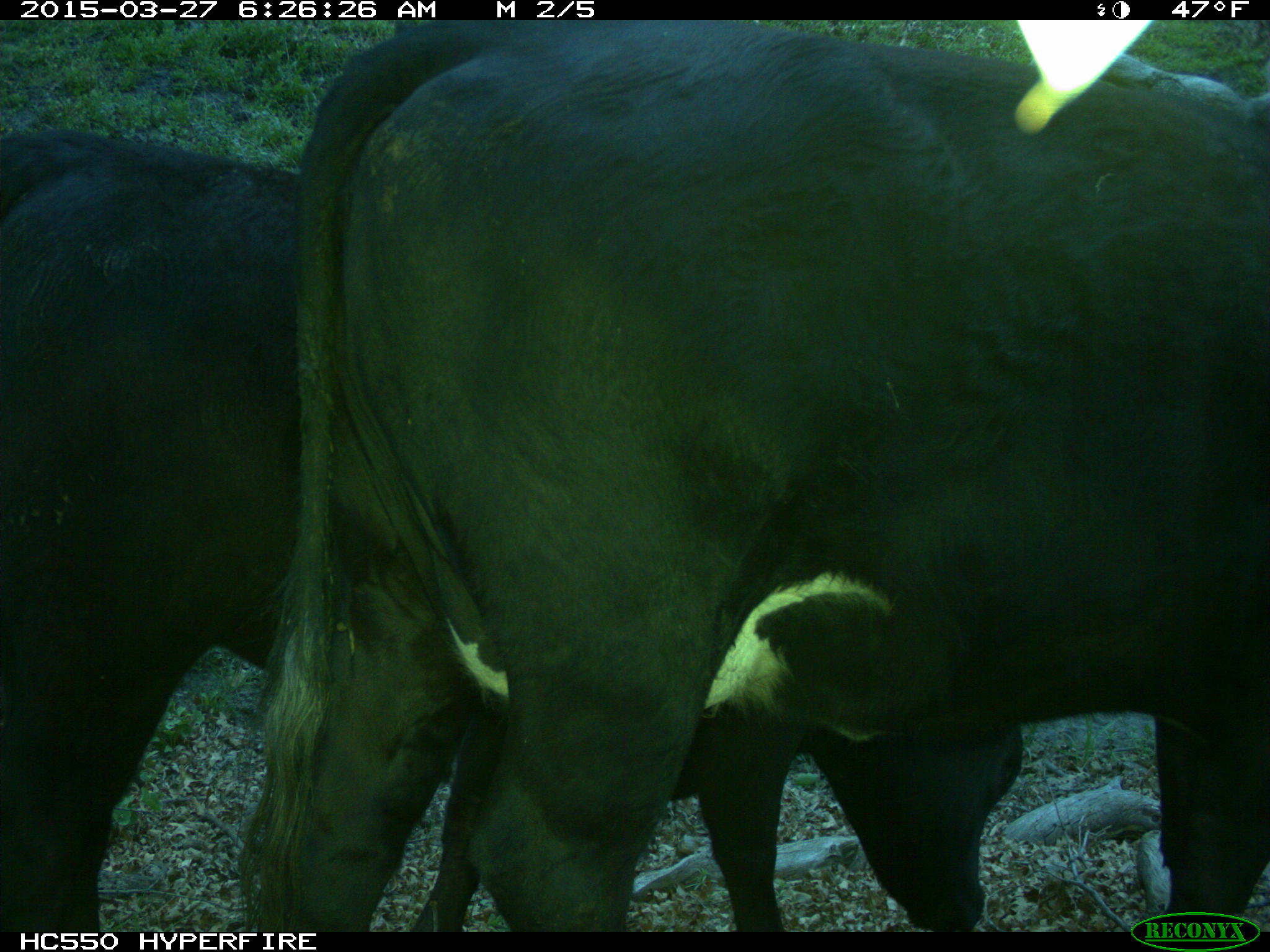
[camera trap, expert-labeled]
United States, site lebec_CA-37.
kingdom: Animalia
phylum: Chordata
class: Mammalia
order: Artiodactyla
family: Bovidae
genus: Bos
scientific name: Bos taurus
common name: domestic cow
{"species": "Bos taurus (domestic cow)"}